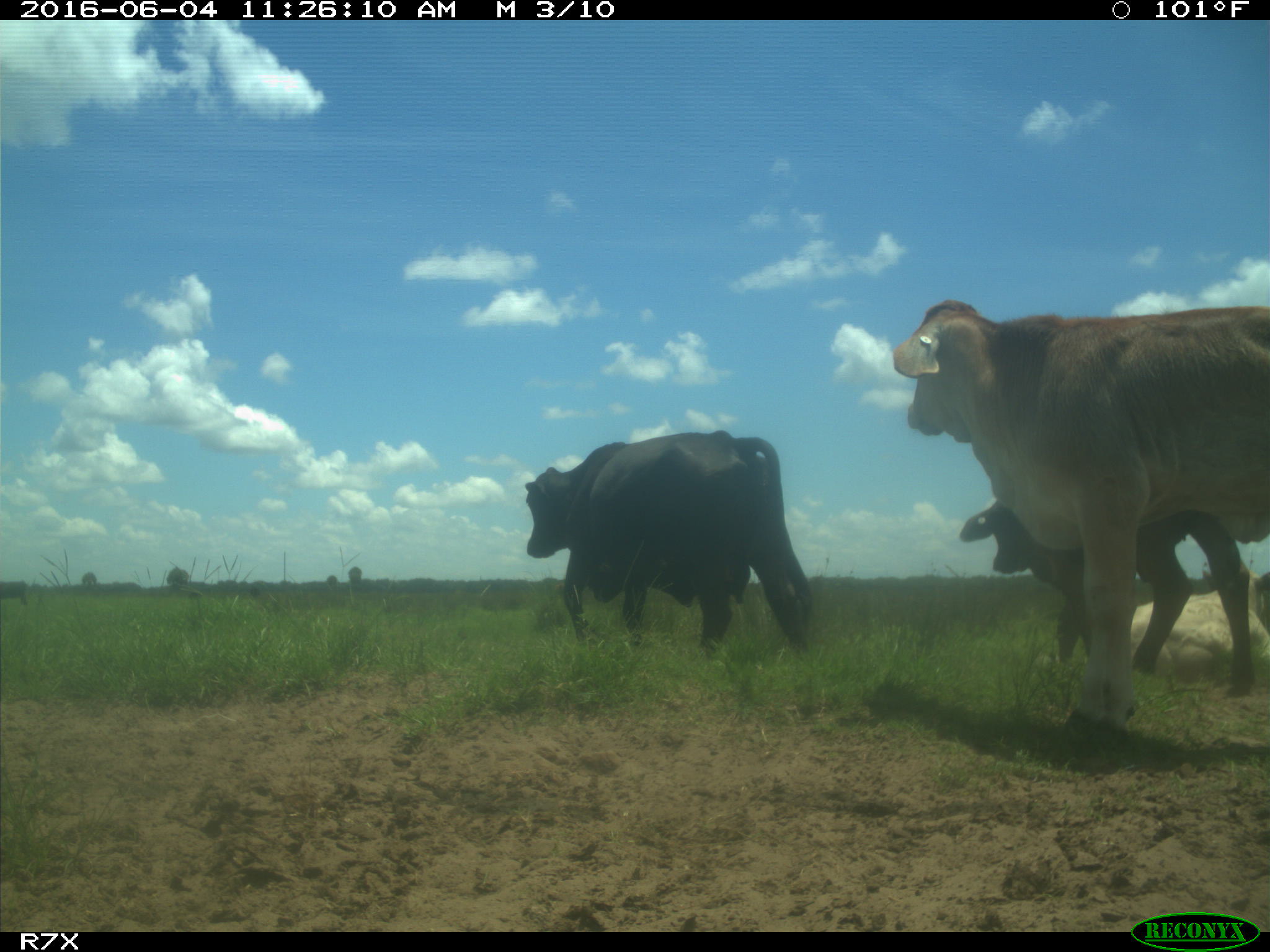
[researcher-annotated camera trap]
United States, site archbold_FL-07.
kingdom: Animalia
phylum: Chordata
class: Mammalia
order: Artiodactyla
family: Bovidae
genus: Bos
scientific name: Bos taurus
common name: domestic cow